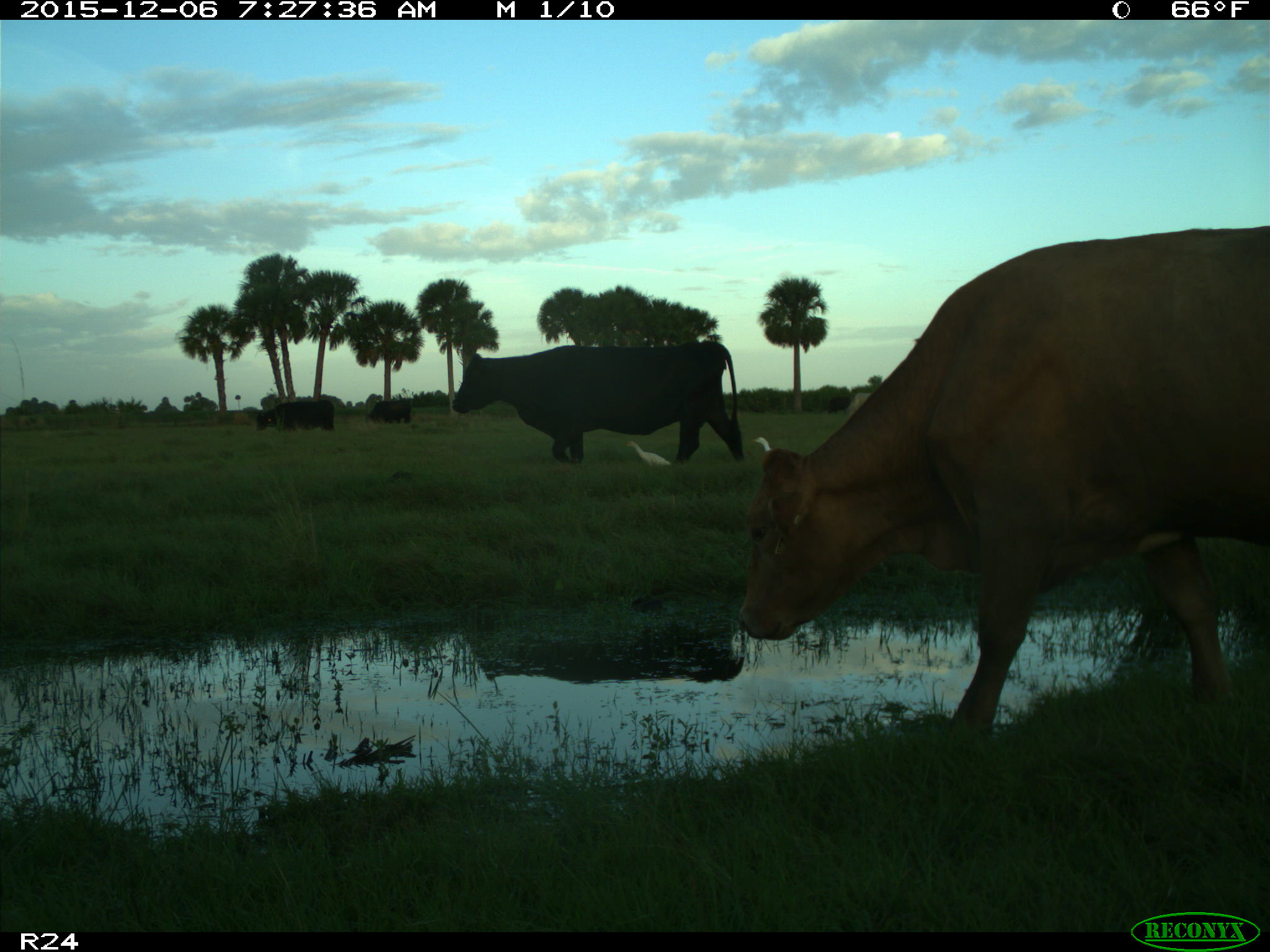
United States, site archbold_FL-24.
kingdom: Animalia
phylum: Chordata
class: Mammalia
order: Artiodactyla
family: Bovidae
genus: Bos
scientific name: Bos taurus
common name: domestic cow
Bos taurus (domestic cow).